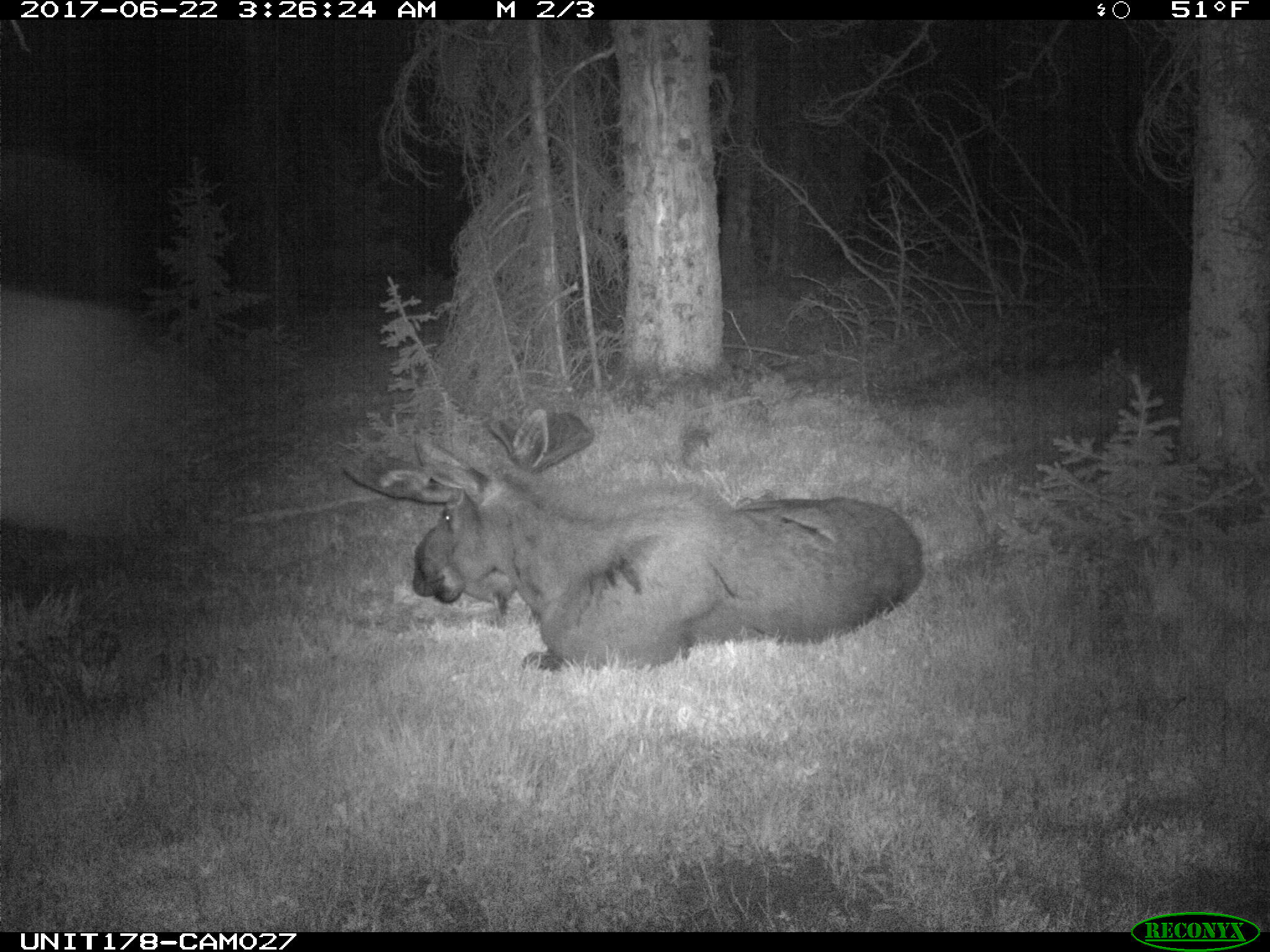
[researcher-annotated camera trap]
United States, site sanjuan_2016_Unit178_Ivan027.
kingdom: Animalia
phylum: Chordata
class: Mammalia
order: Artiodactyla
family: Cervidae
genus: Alces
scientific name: Alces alces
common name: moose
Alces alces (moose).